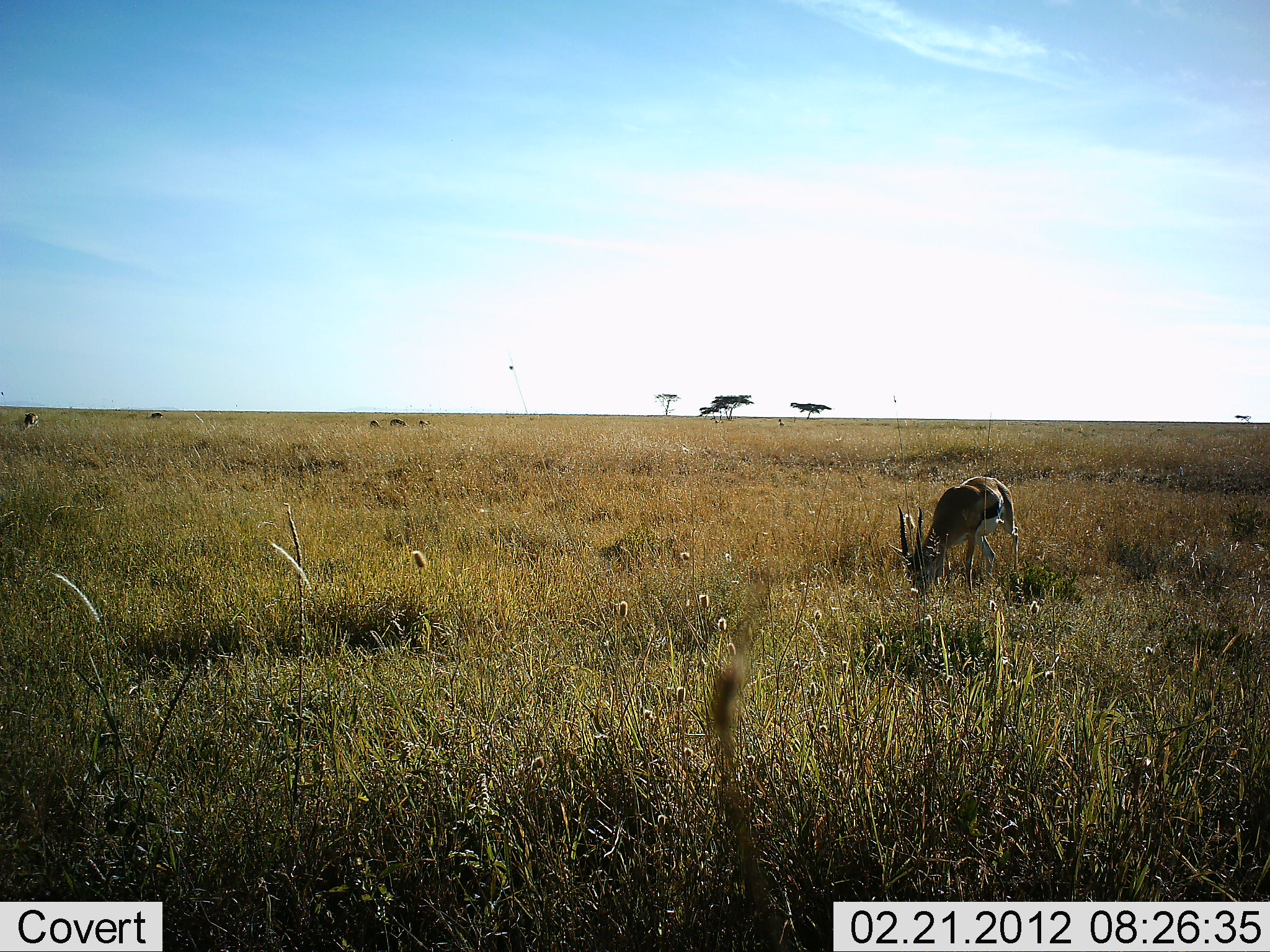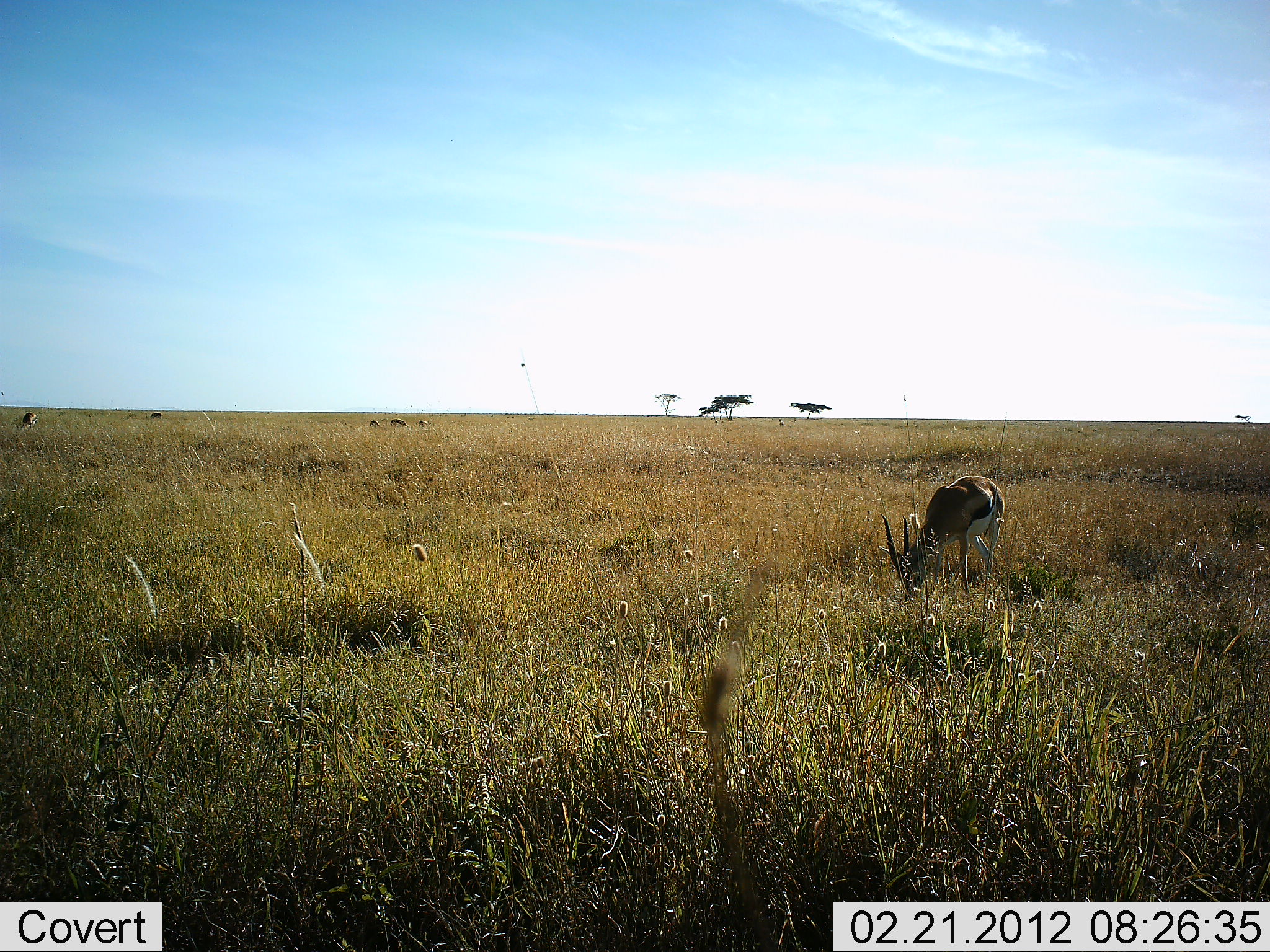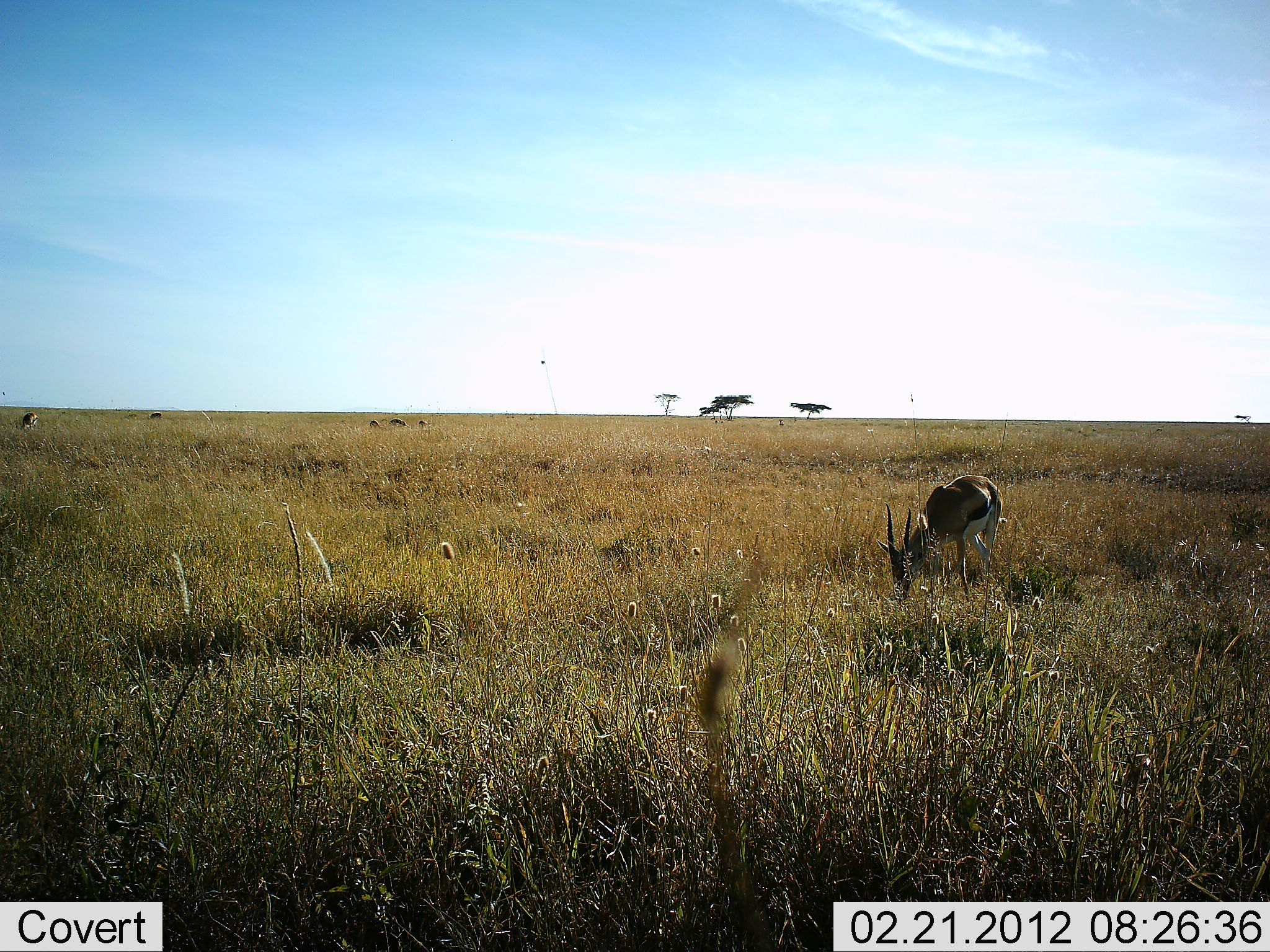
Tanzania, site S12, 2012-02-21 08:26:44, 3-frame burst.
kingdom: Animalia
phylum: Chordata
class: Mammalia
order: Artiodactyla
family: Bovidae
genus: Eudorcas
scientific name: Eudorcas thomsonii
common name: thomson's gazelle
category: gazellethomsons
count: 5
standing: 24%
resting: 0%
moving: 10%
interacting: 0%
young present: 0%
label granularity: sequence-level